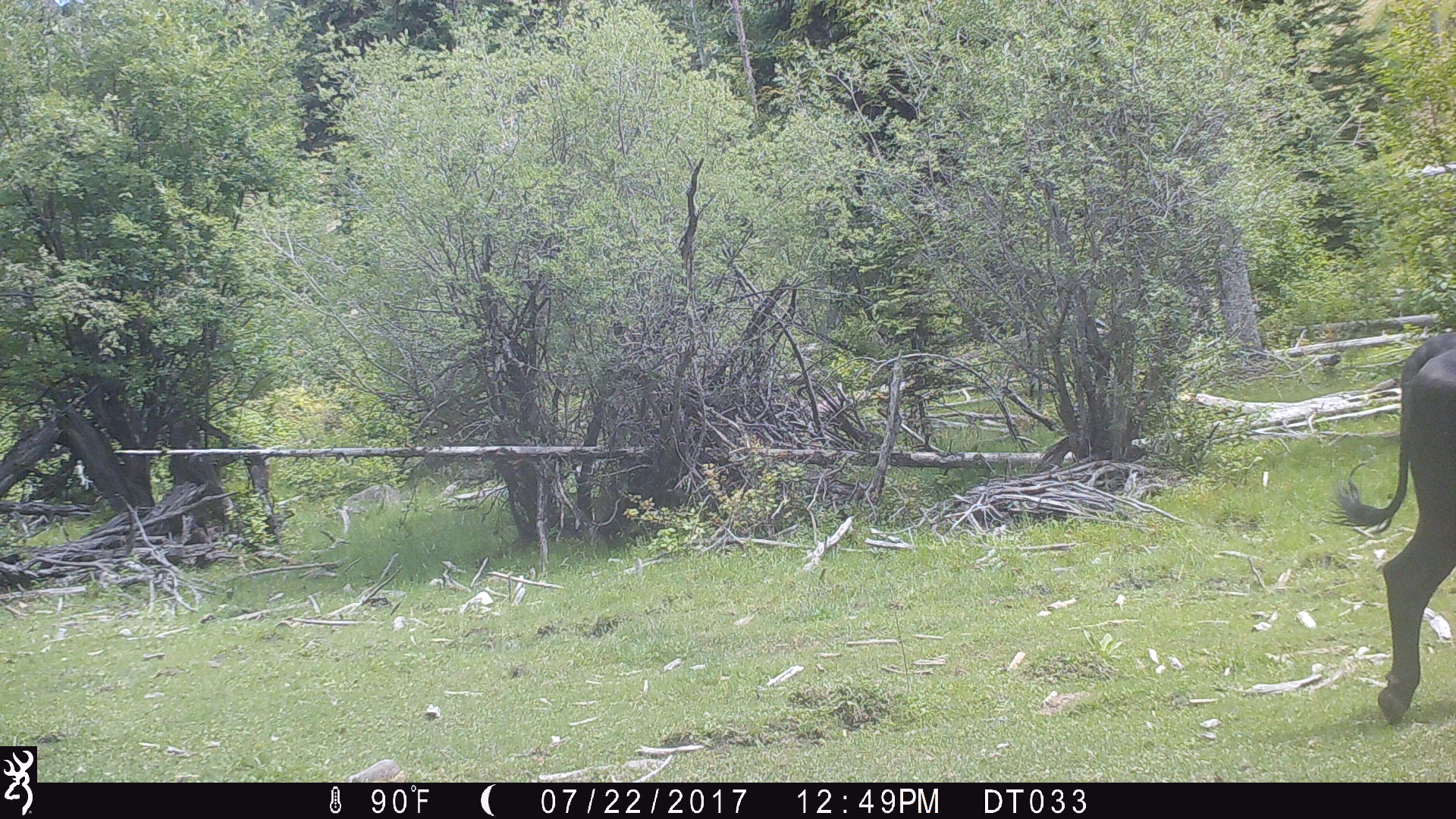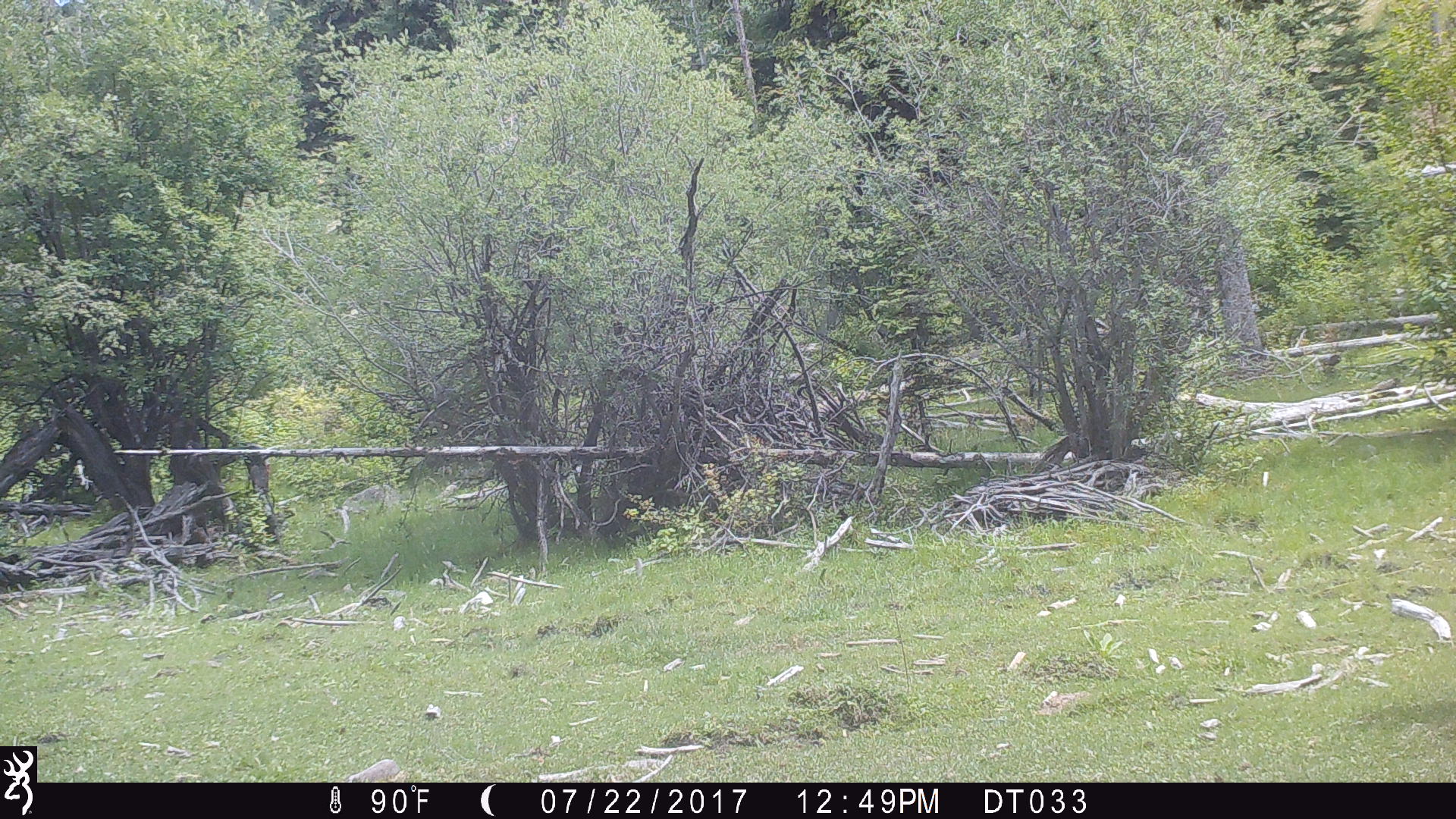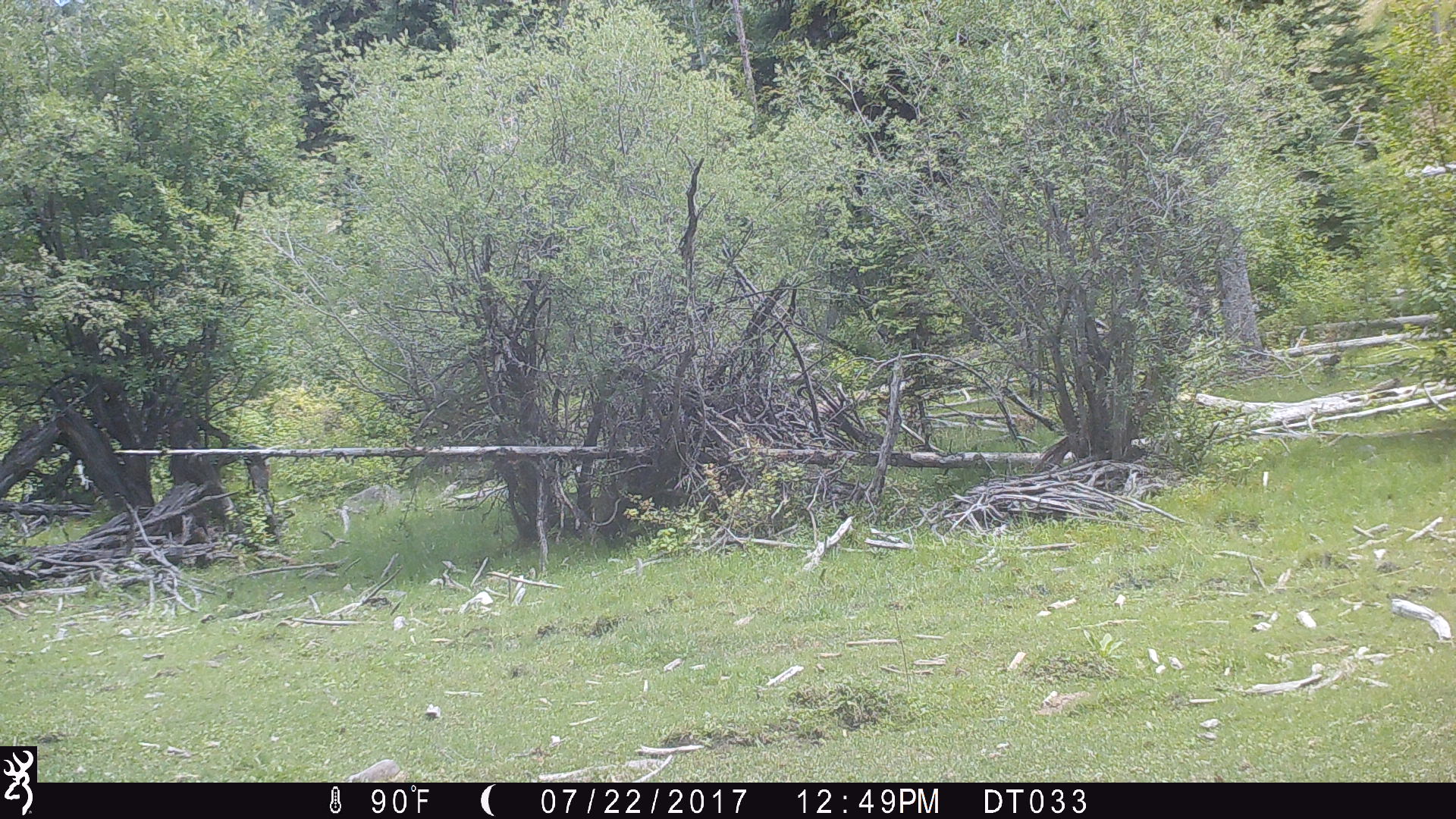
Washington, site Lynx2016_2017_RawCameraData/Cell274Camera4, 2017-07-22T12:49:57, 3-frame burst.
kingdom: Animalia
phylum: Chordata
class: Mammalia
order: Artiodactyla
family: Bovidae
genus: Bos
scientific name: Bos taurus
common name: domestic cattle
Domestic cattle (Bos taurus). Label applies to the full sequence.